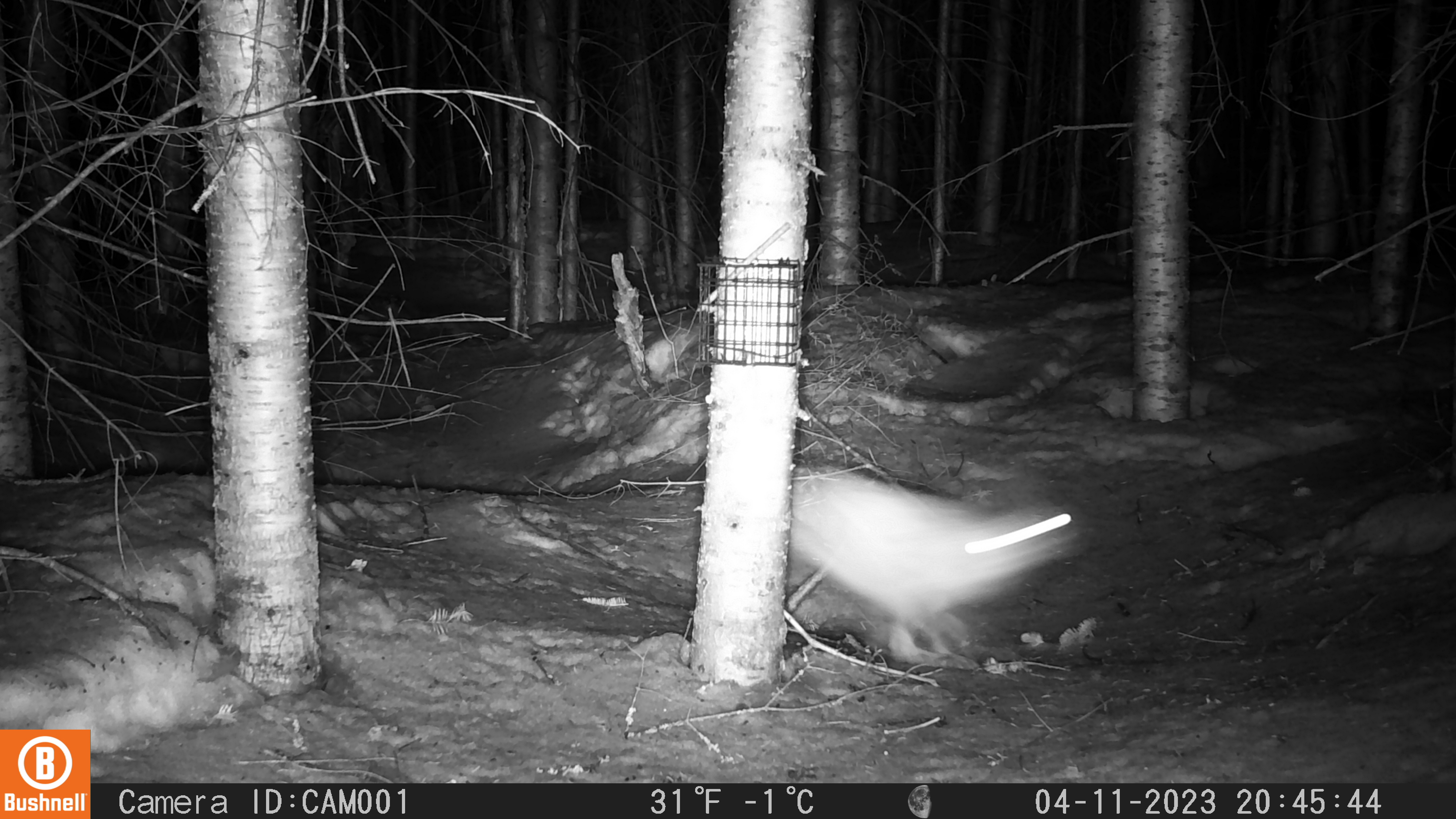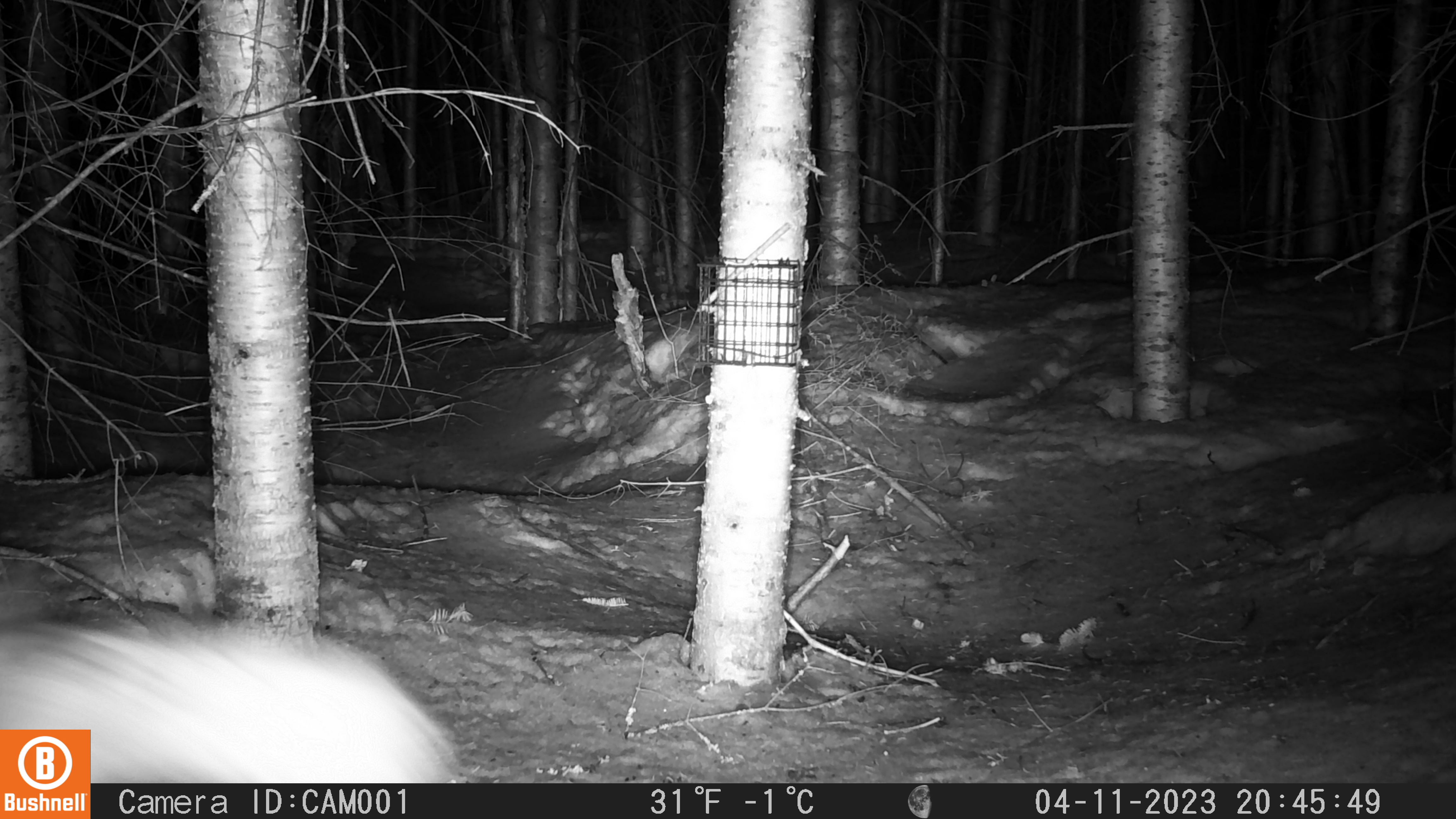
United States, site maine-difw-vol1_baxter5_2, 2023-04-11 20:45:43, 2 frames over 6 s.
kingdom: Animalia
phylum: Chordata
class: Mammalia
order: Lagomorpha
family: Leporidae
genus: Lepus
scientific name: Lepus americanus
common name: snowshoe hare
Snowshoe hare (Lepus americanus).